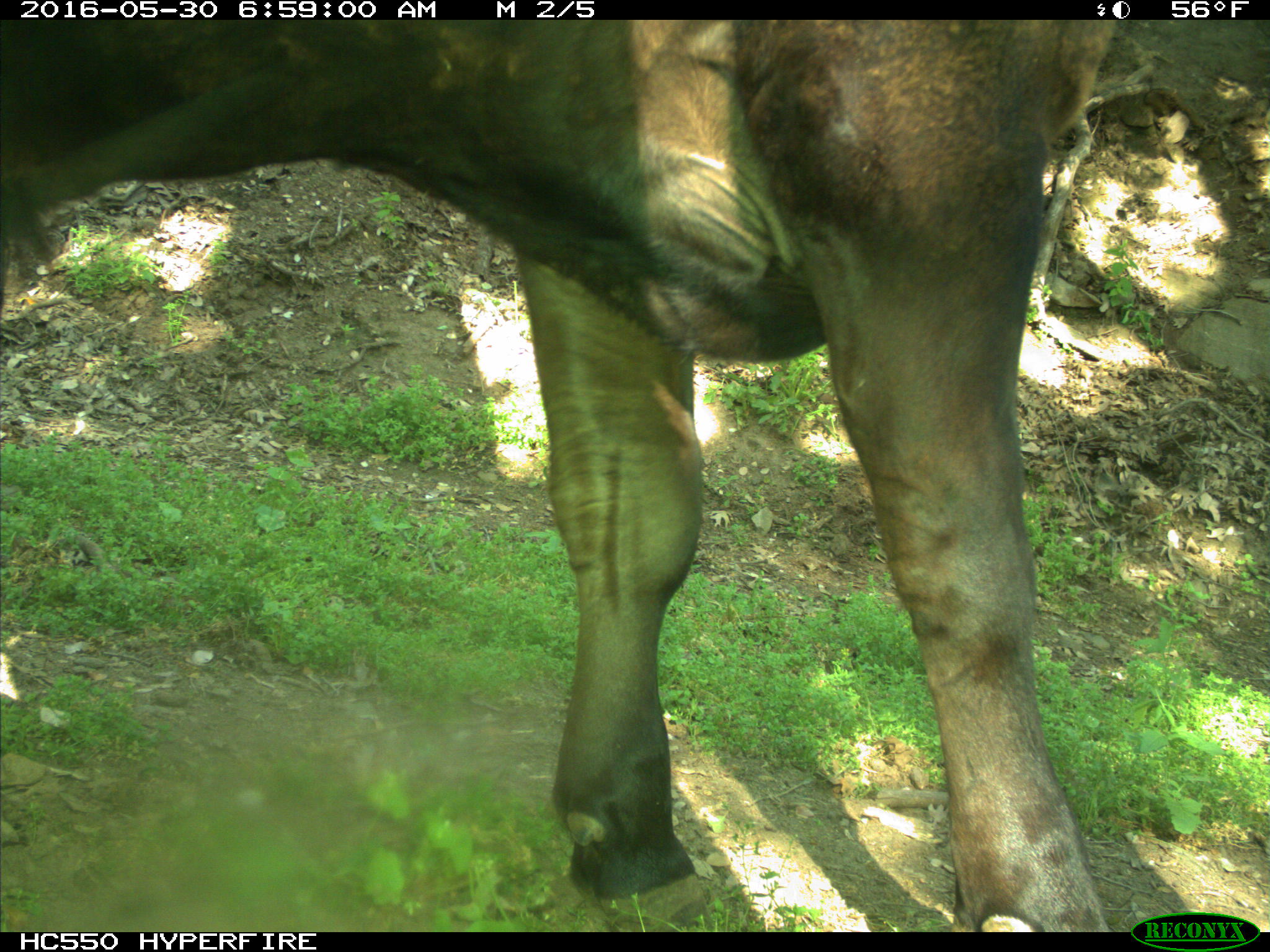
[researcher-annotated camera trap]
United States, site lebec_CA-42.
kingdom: Animalia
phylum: Chordata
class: Mammalia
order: Artiodactyla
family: Bovidae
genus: Bos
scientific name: Bos taurus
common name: domestic cow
Bos taurus (domestic cow).